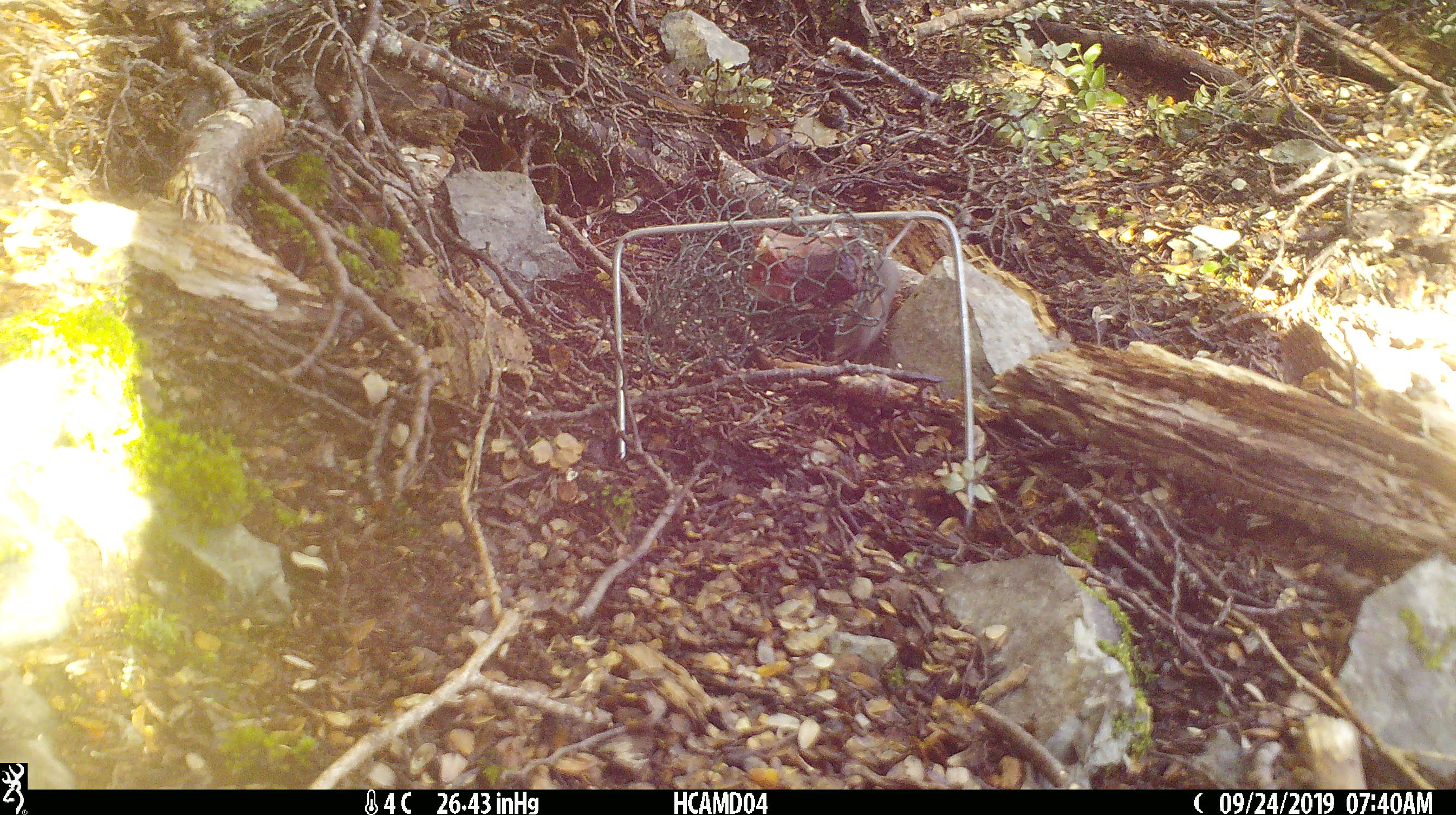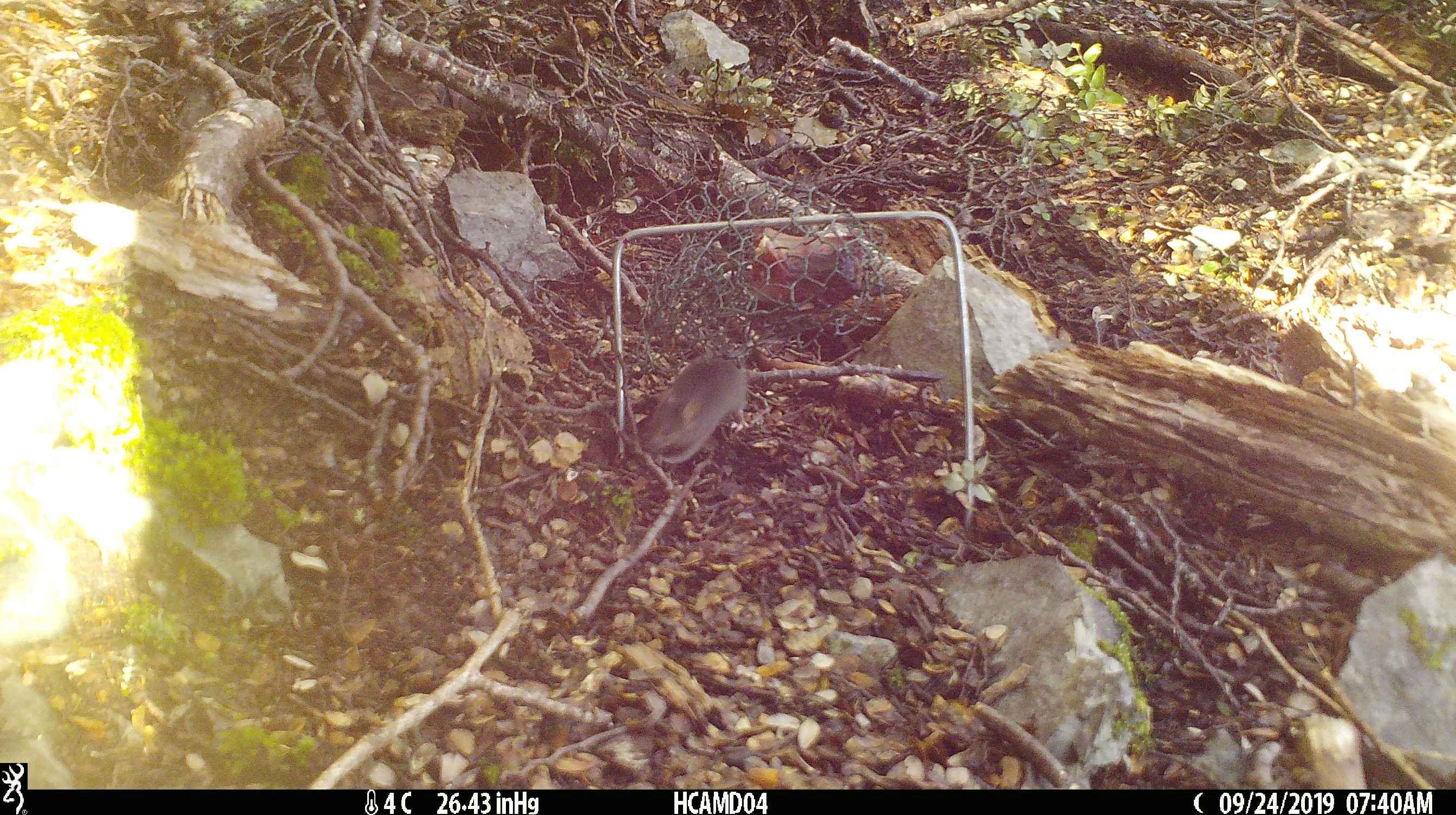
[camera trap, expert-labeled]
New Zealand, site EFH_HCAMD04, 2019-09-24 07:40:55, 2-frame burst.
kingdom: Animalia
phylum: Chordata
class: Mammalia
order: Rodentia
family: Muridae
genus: Mus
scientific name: Mus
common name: mouse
Mouse (Mus).